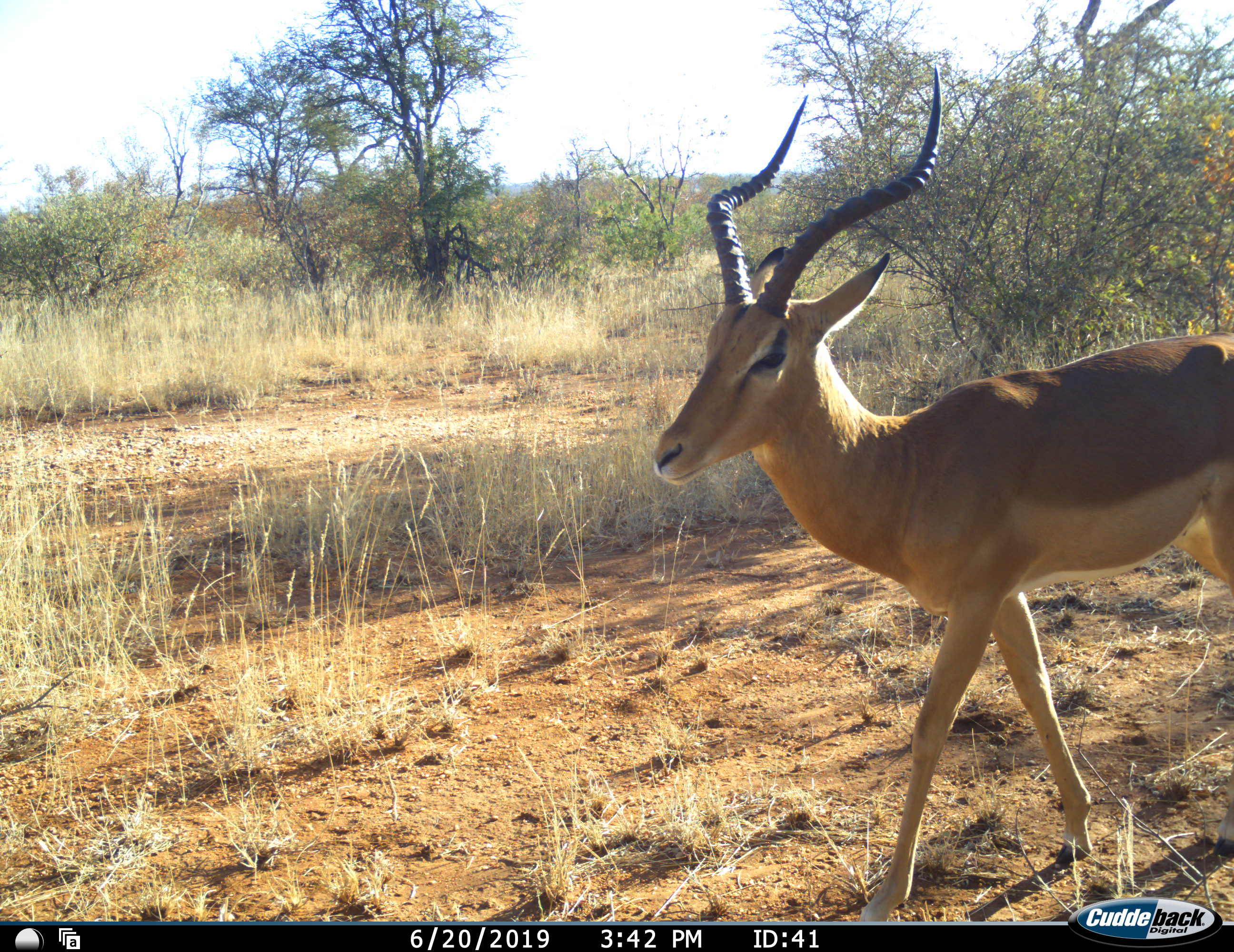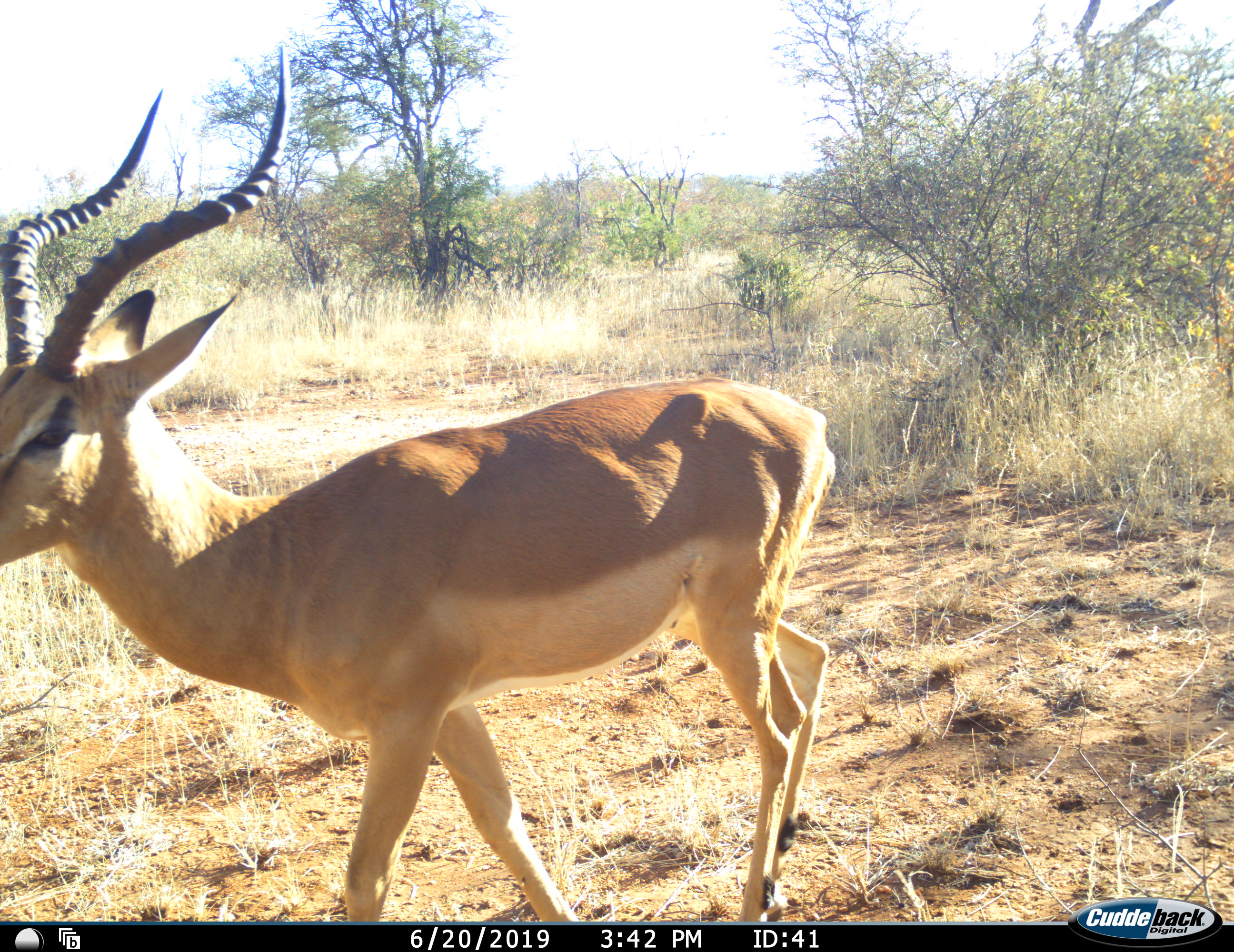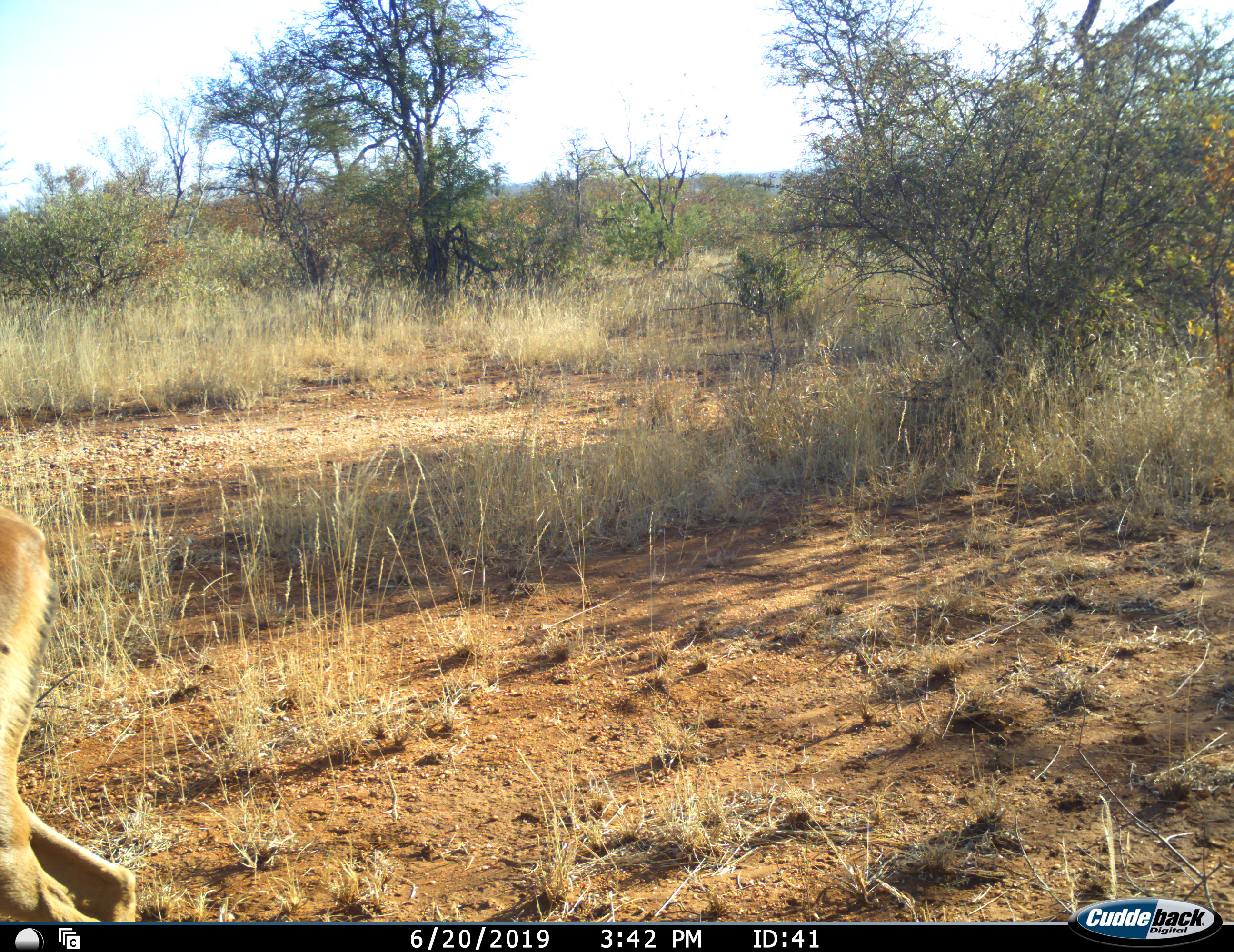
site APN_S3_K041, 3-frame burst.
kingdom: Animalia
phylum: Chordata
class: Mammalia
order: Artiodactyla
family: Bovidae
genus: Aepyceros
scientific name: Aepyceros melampus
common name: impala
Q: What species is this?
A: Impala (Aepyceros melampus).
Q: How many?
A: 1.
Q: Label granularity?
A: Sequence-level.